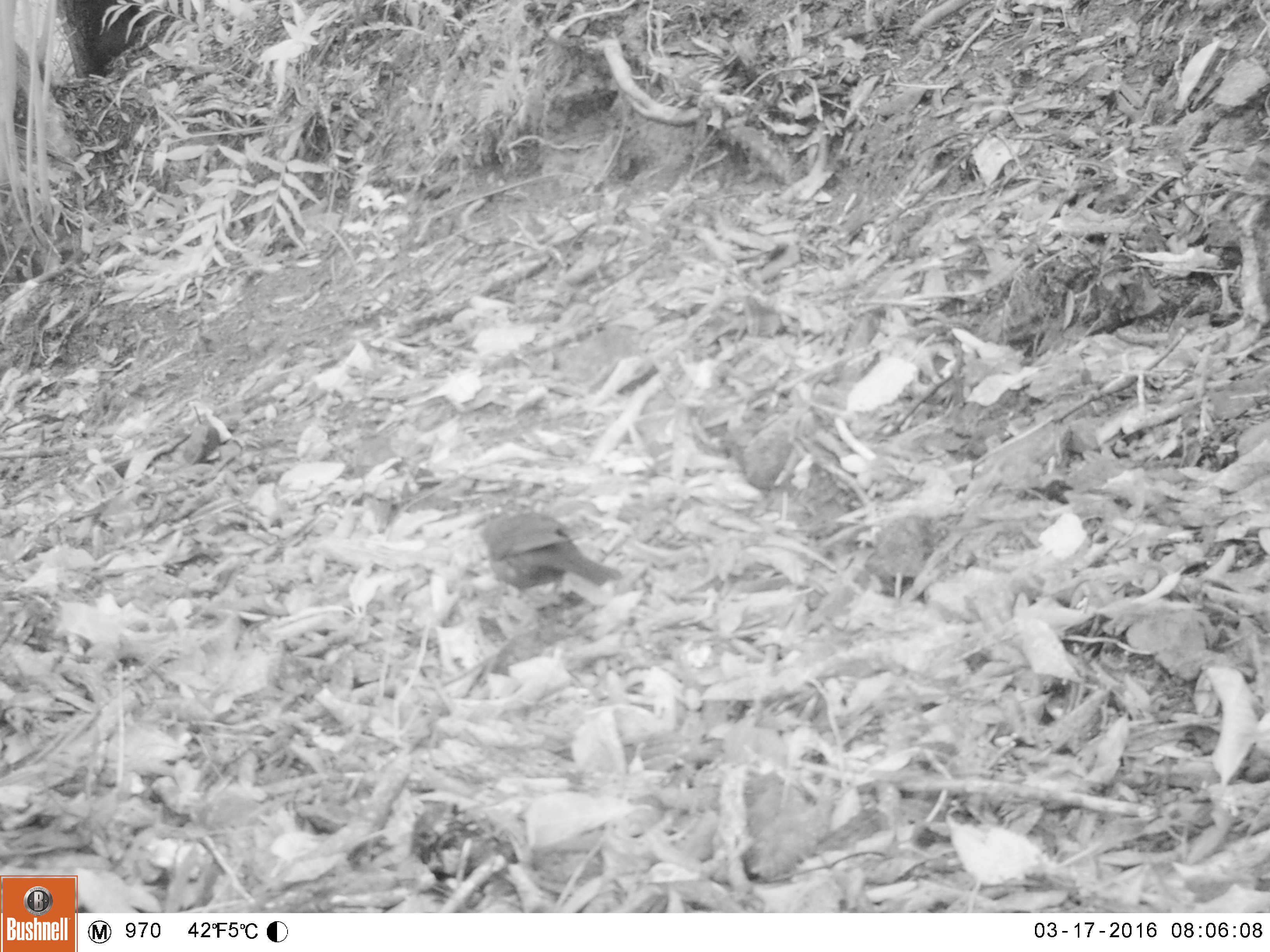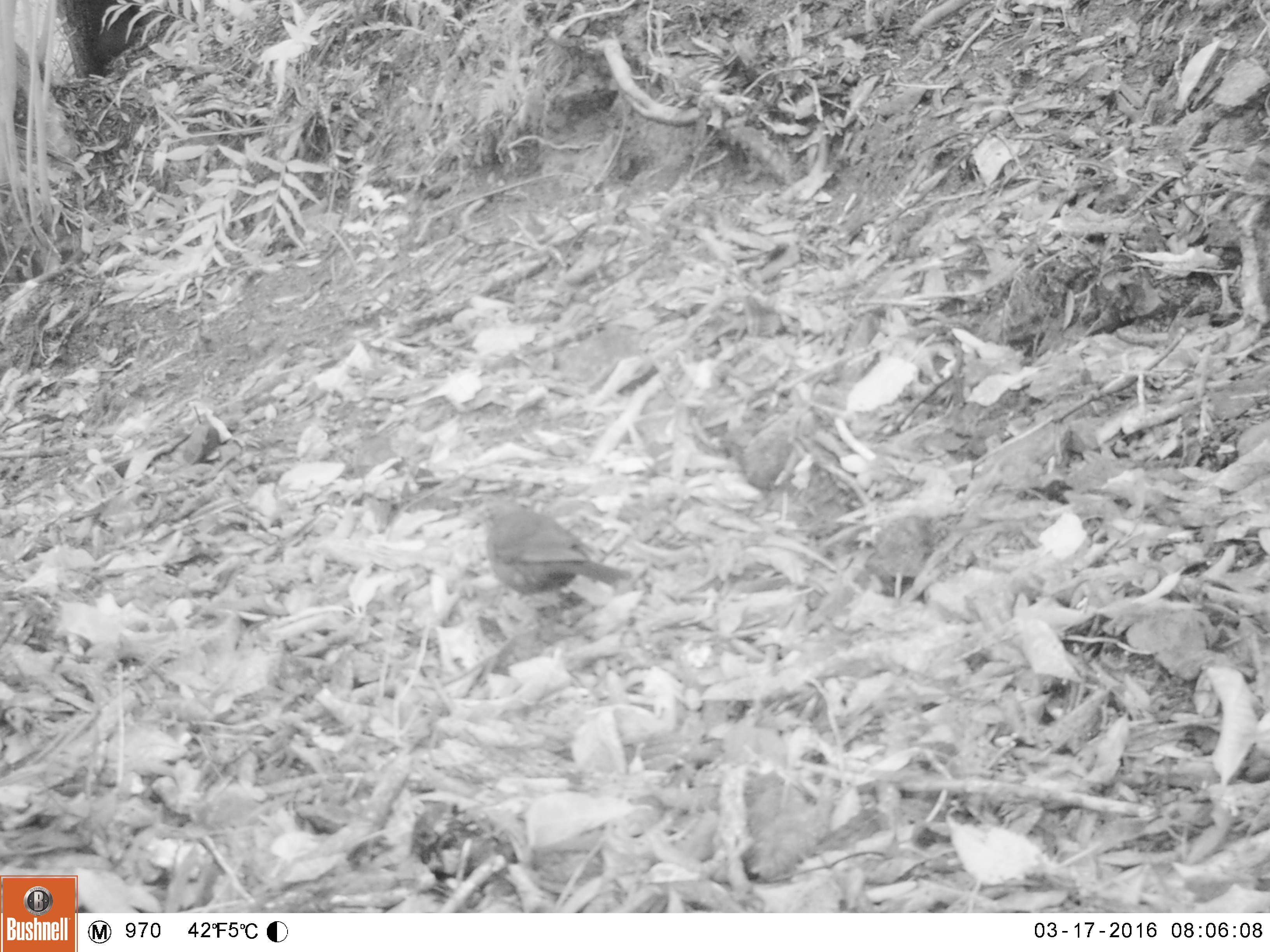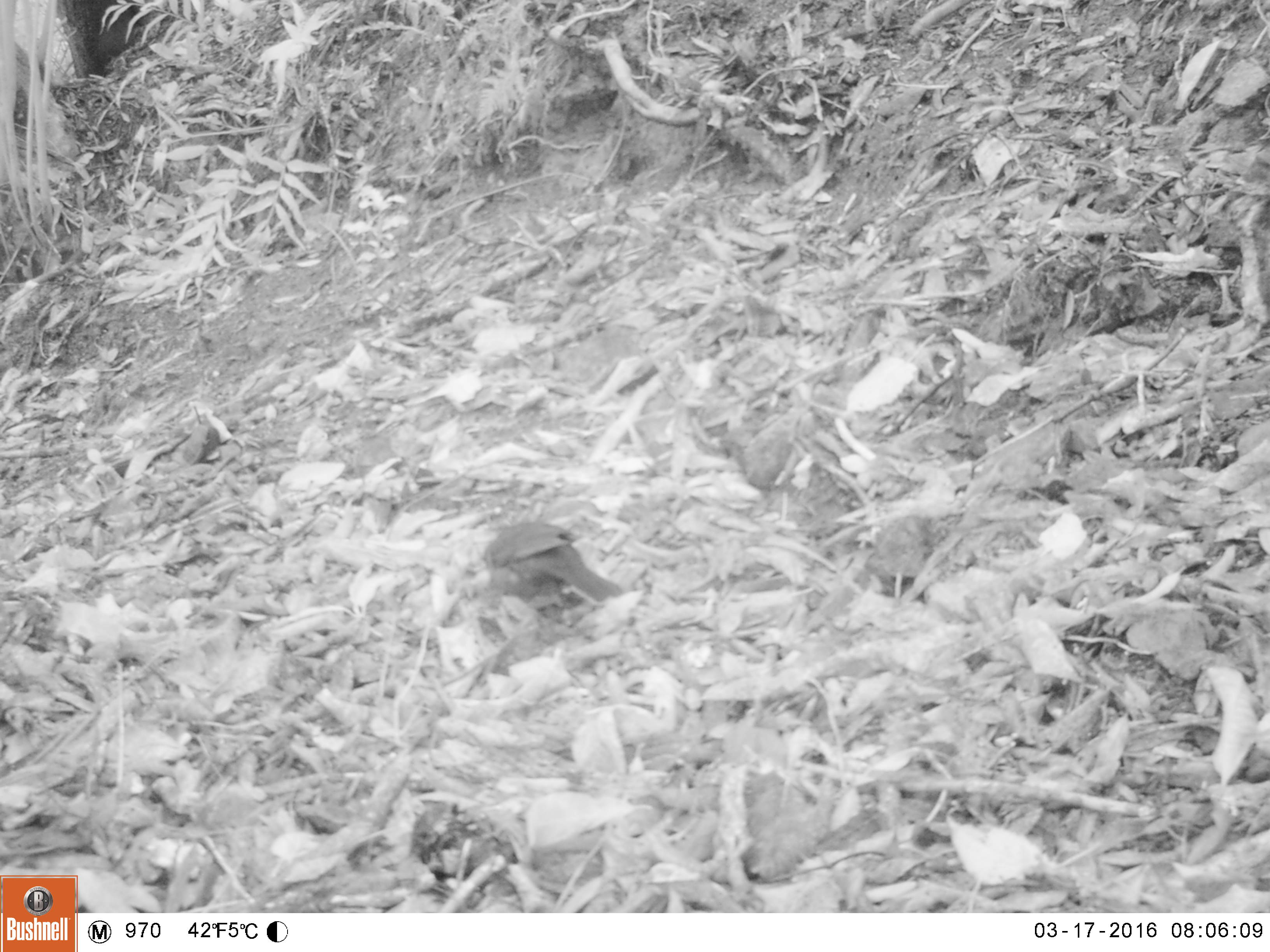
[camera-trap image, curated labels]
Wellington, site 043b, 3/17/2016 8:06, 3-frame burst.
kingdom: Animalia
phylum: Chordata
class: Aves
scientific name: Aves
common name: bird